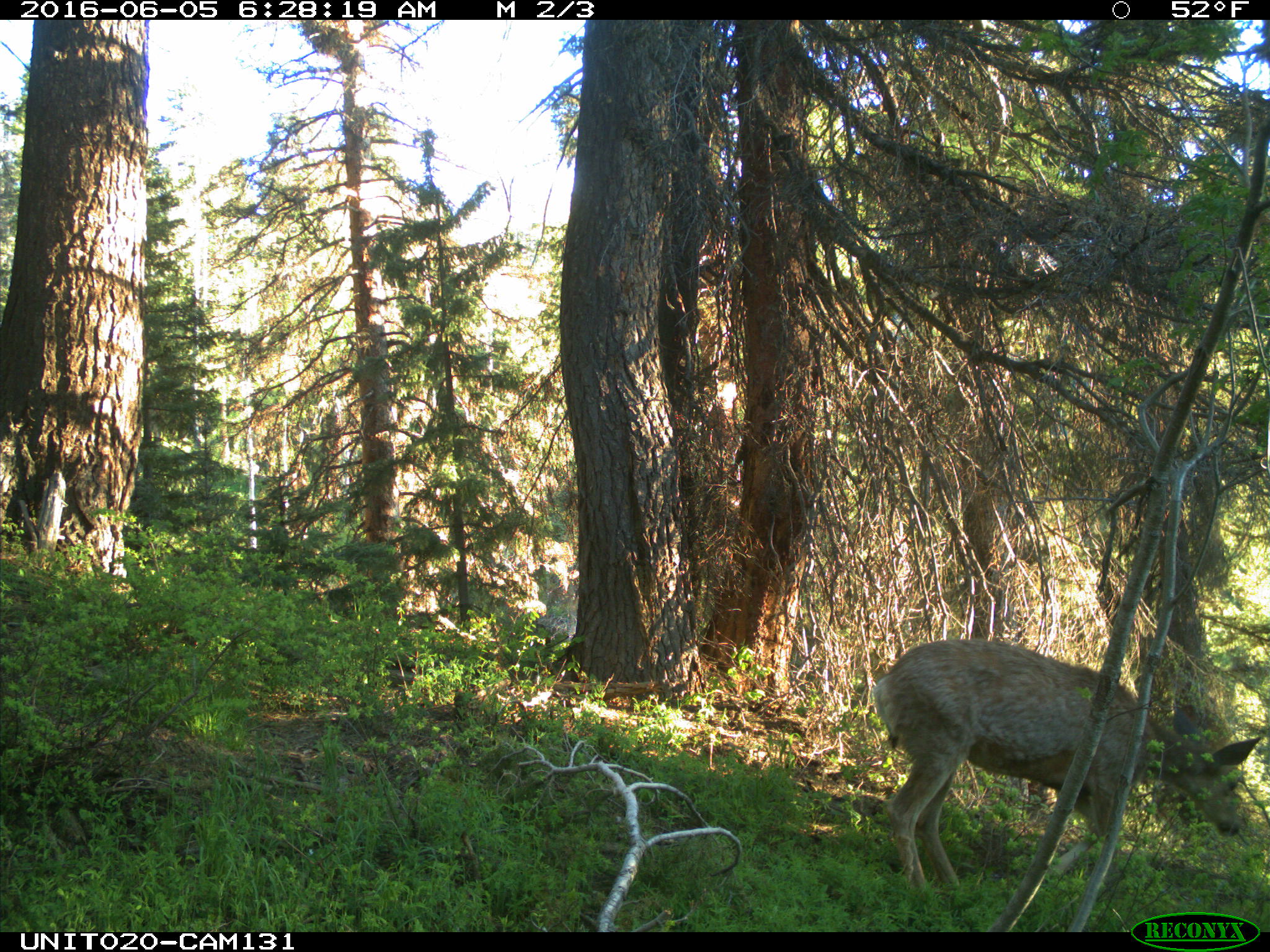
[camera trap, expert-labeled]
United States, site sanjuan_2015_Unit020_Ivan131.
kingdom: Animalia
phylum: Chordata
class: Mammalia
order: Artiodactyla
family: Cervidae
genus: Odocoileus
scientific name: Odocoileus hemionus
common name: mule deer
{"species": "Odocoileus hemionus (mule deer)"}